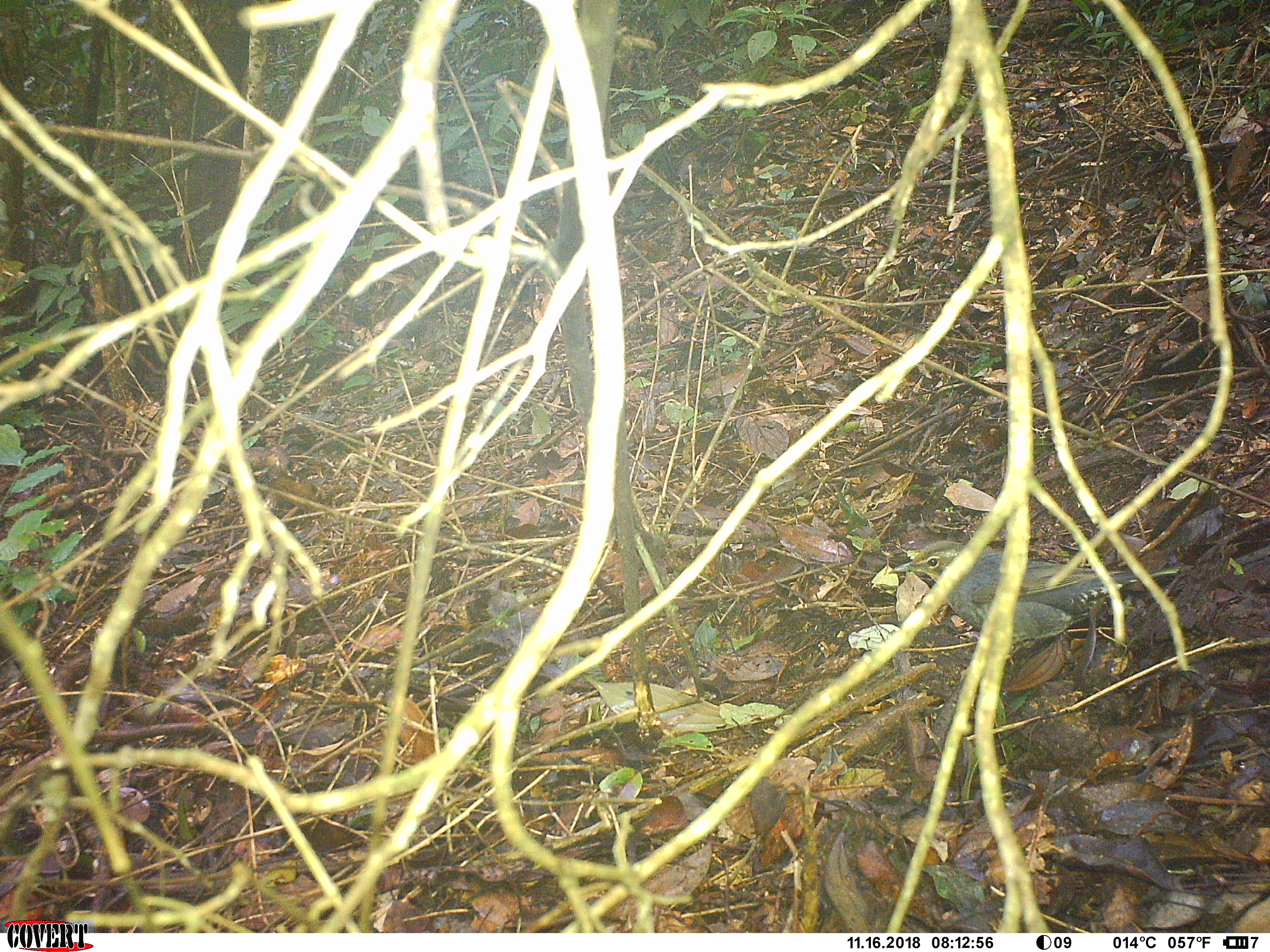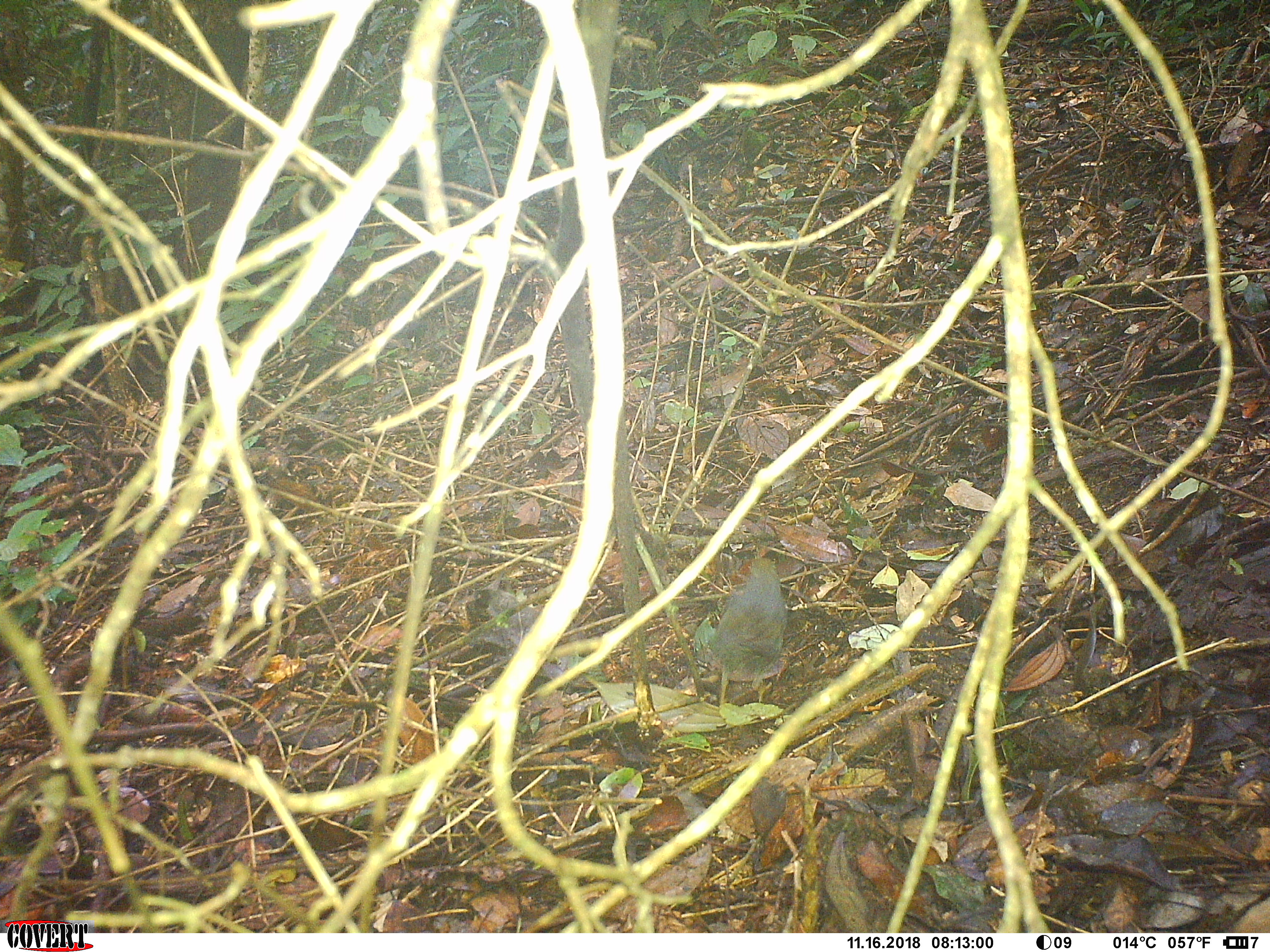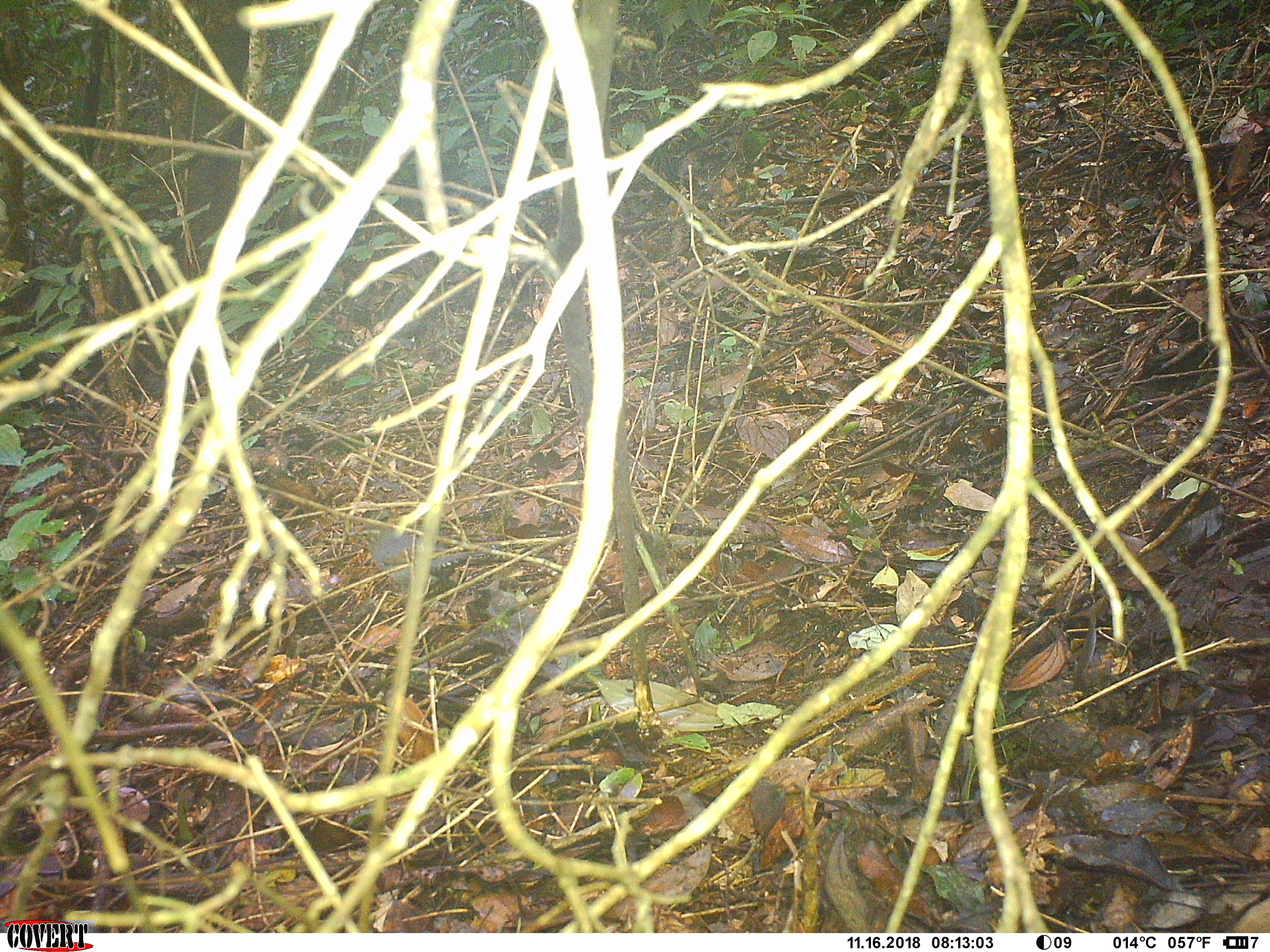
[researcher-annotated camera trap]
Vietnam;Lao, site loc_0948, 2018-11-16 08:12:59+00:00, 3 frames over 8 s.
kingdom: Animalia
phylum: Chordata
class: Aves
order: Passeriformes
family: Turdidae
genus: Geokichla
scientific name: Geokichla sibirica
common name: siberian thrush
Siberian thrush (Geokichla sibirica). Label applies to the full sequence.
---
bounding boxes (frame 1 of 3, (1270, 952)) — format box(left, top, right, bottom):
siberian thrush: box(888, 540, 1183, 664)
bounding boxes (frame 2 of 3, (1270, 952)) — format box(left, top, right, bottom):
siberian thrush: box(711, 555, 787, 705)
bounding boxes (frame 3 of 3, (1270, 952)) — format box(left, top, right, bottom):
siberian thrush: box(371, 522, 486, 610)